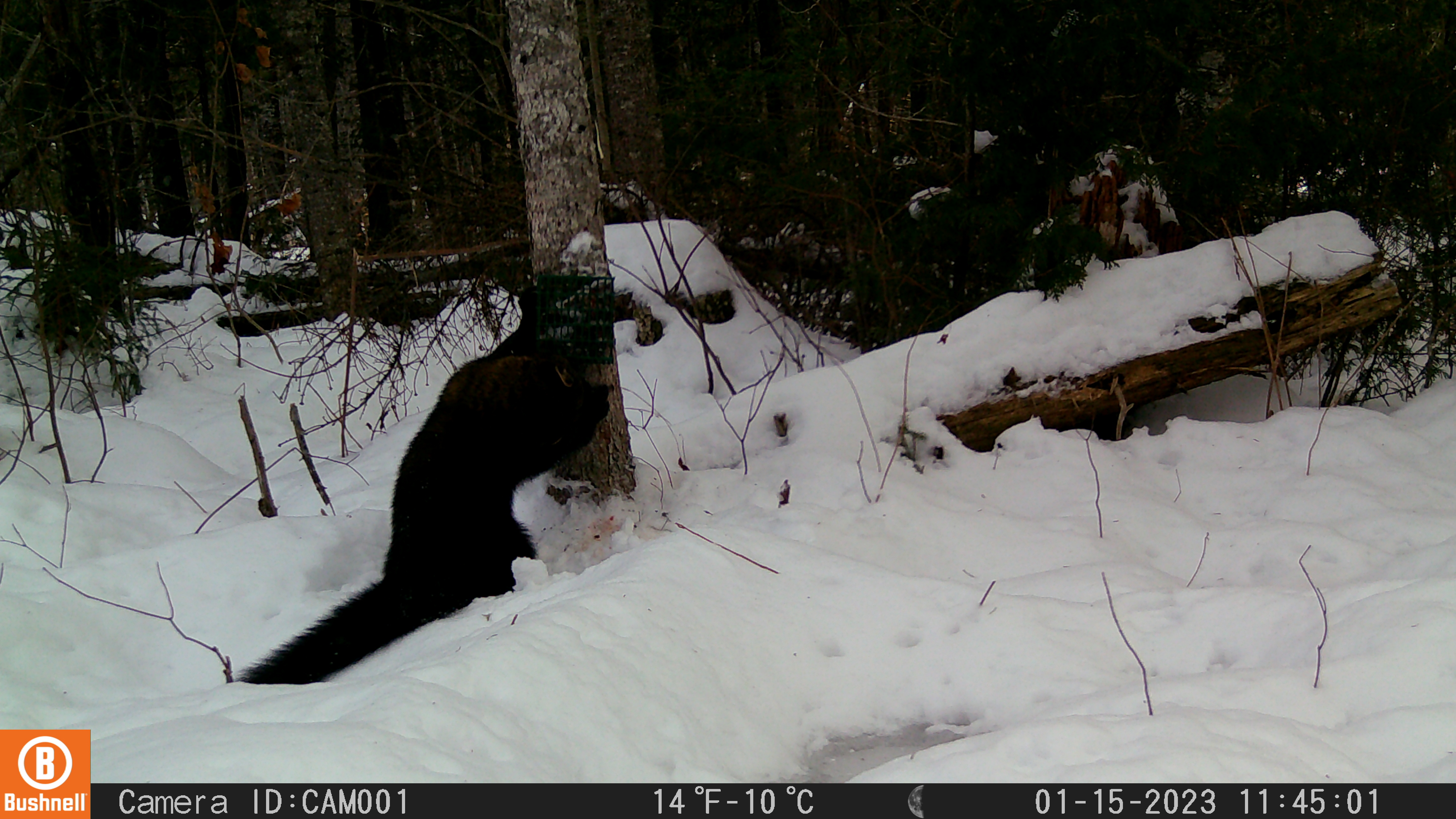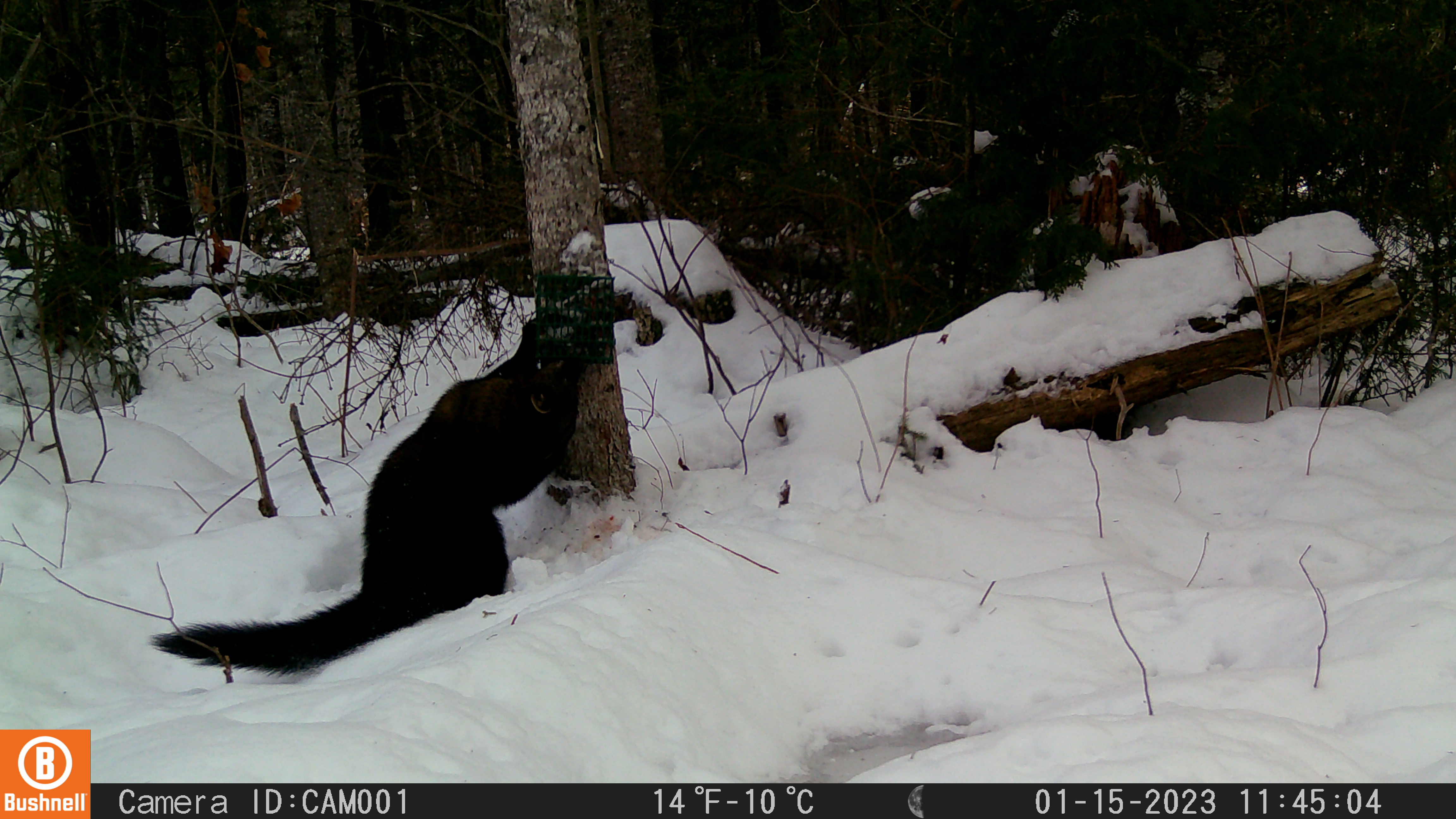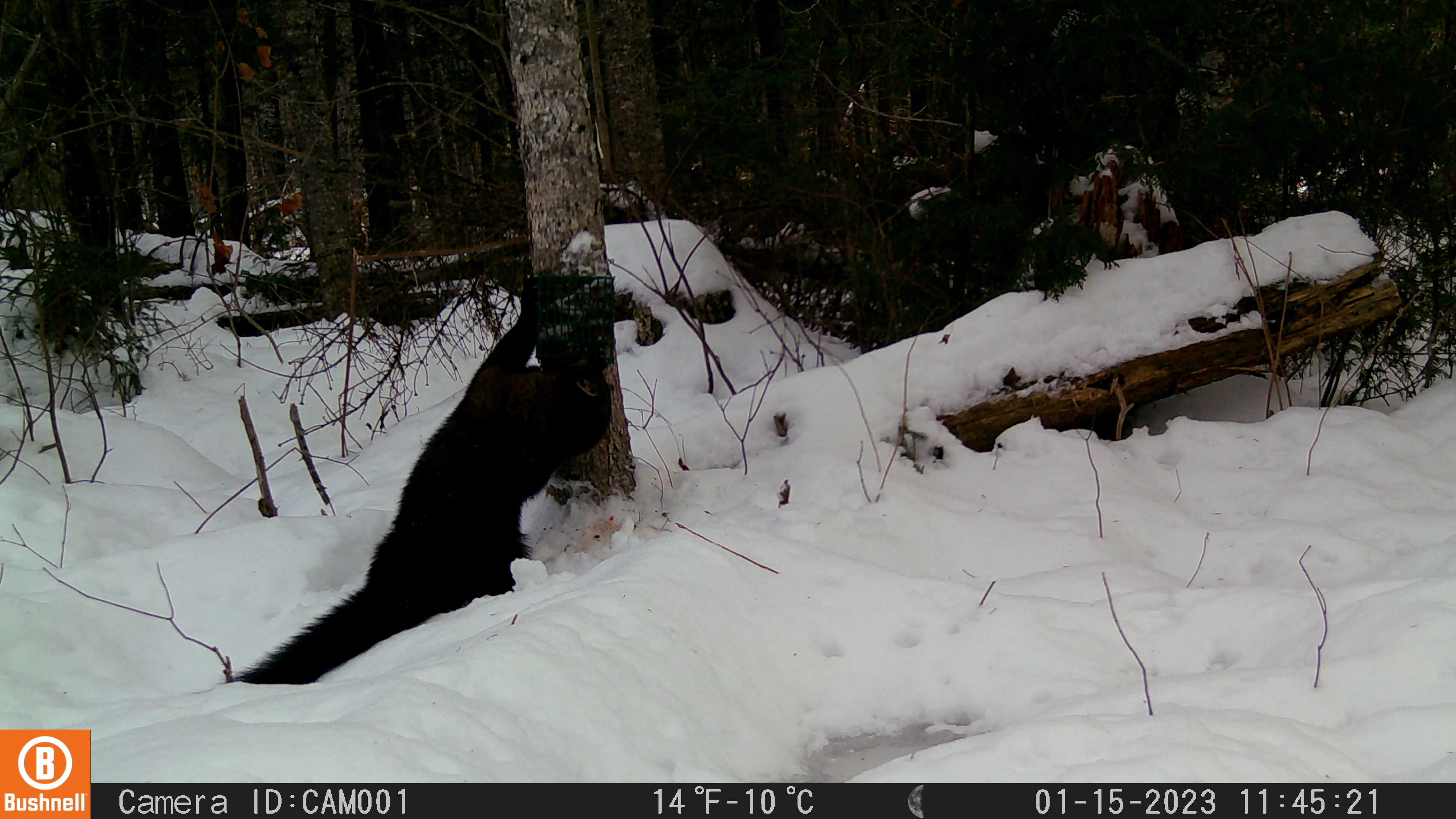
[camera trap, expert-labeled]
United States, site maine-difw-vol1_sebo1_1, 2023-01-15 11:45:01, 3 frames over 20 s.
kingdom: Animalia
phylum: Chordata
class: Mammalia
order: Carnivora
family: Mustelidae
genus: Pekania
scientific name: Pekania pennanti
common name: fisher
Fisher (Pekania pennanti).